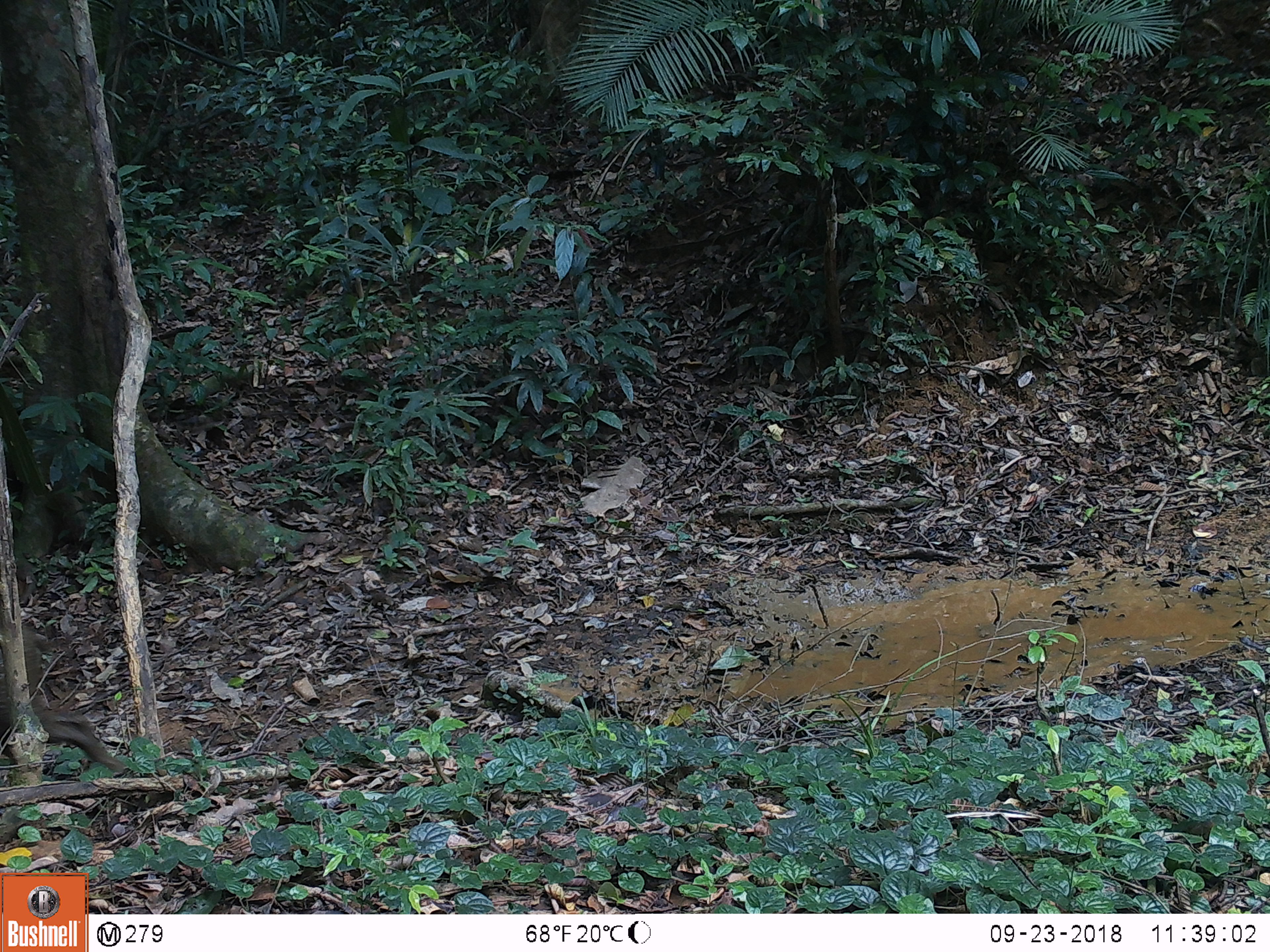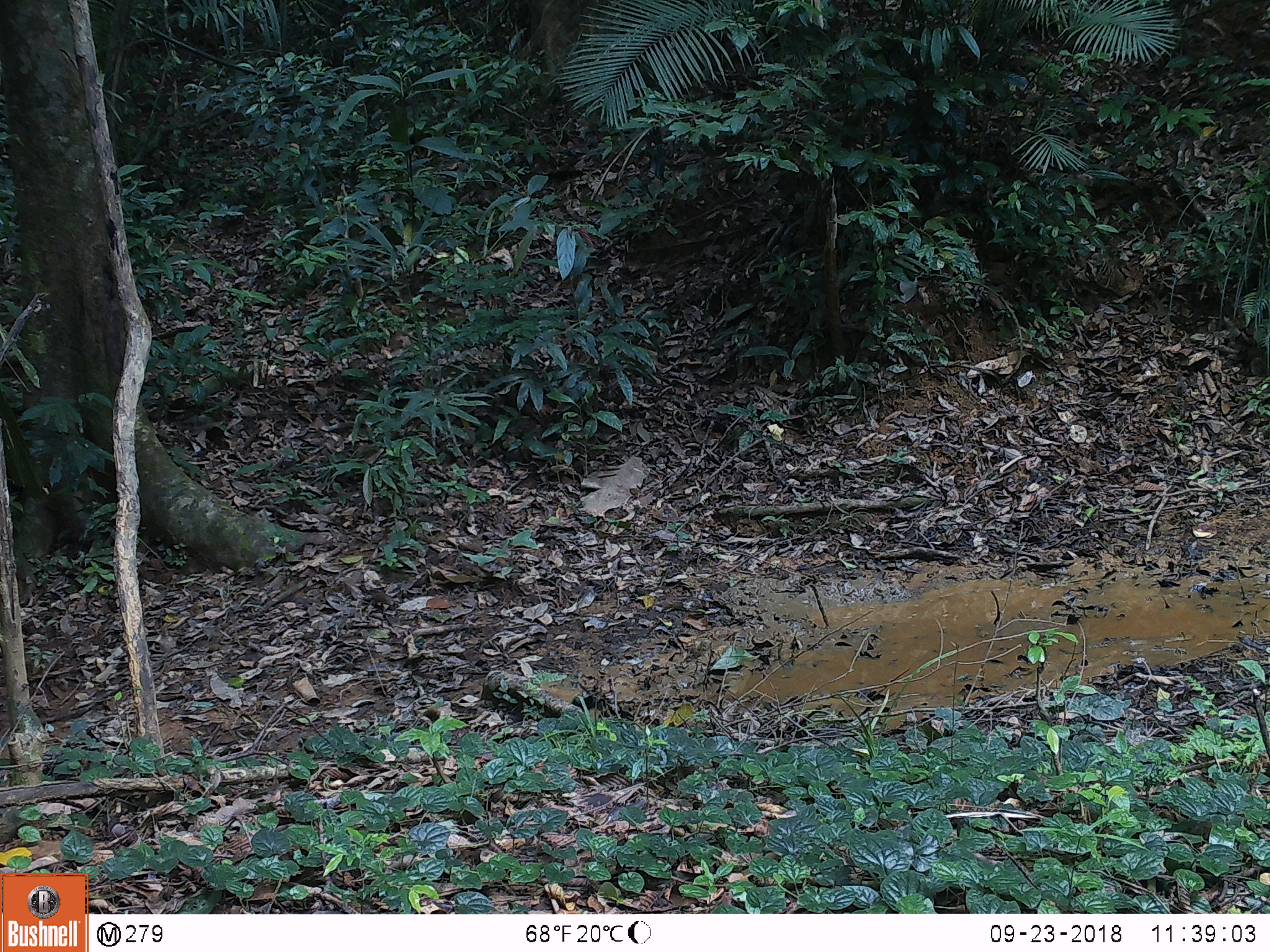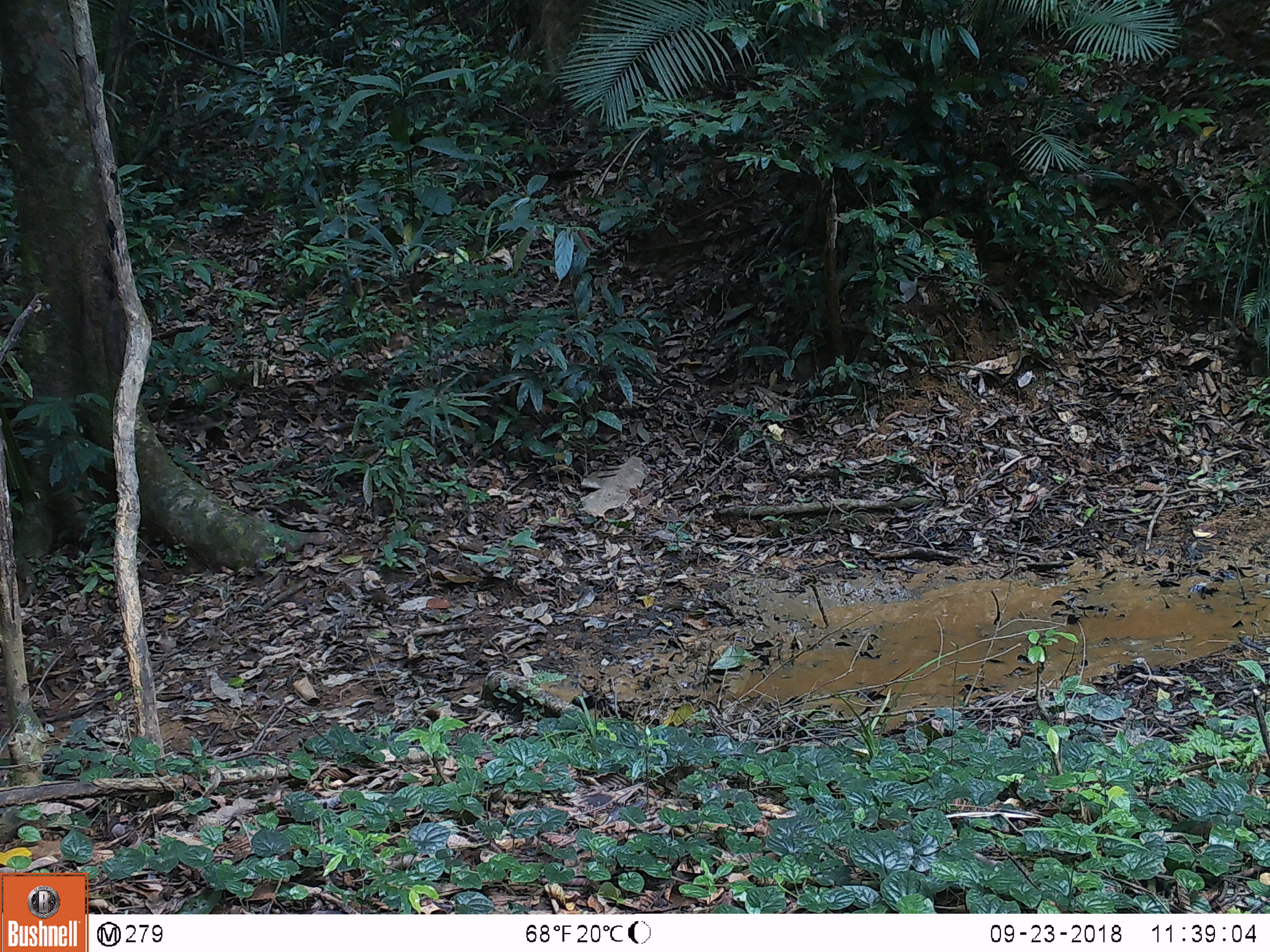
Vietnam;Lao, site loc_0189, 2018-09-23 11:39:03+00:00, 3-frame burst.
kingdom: Animalia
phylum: Chordata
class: Mammalia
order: Artiodactyla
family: Suidae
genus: Sus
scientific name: Sus scrofa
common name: eurasian wild pig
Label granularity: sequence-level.